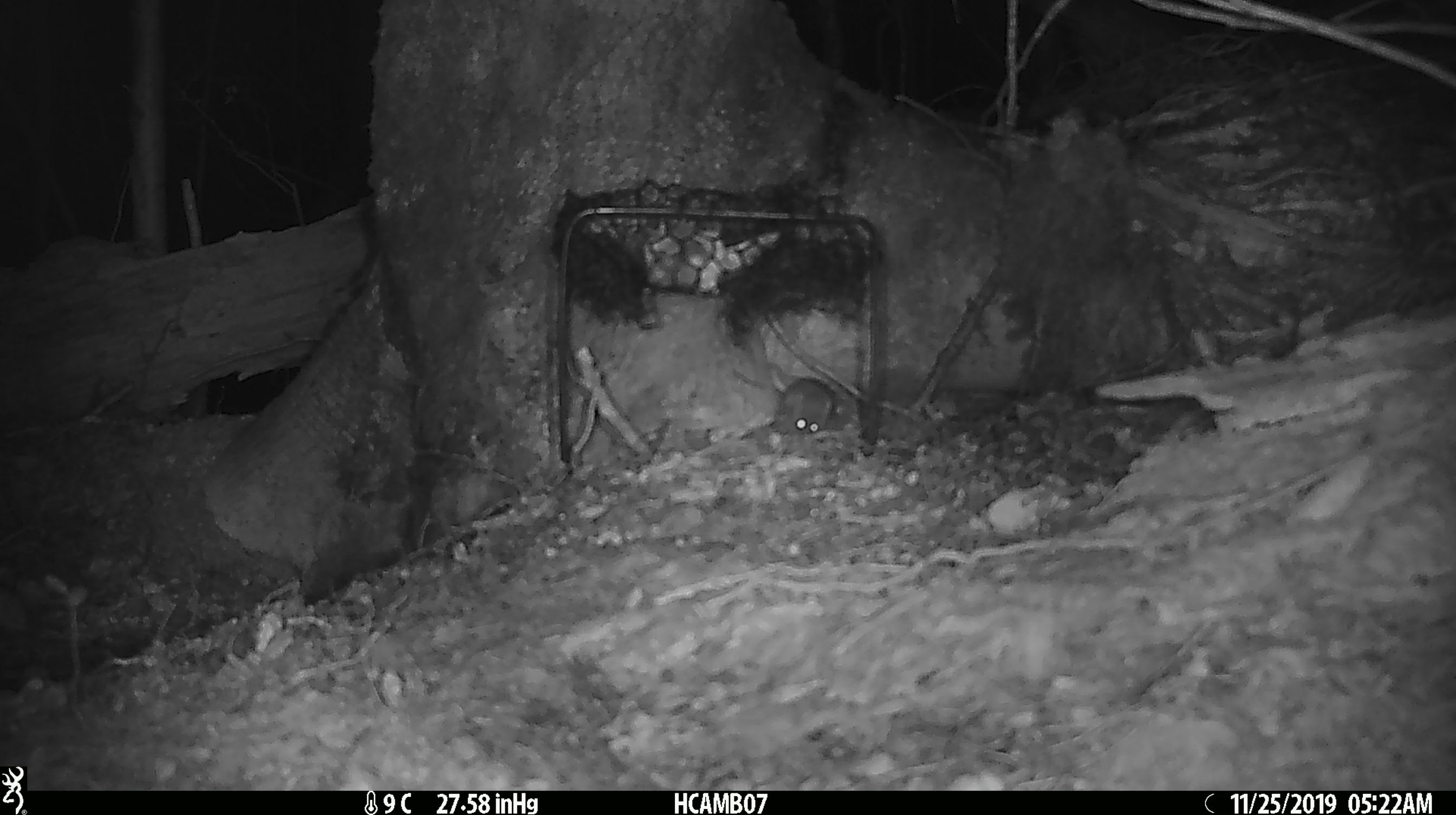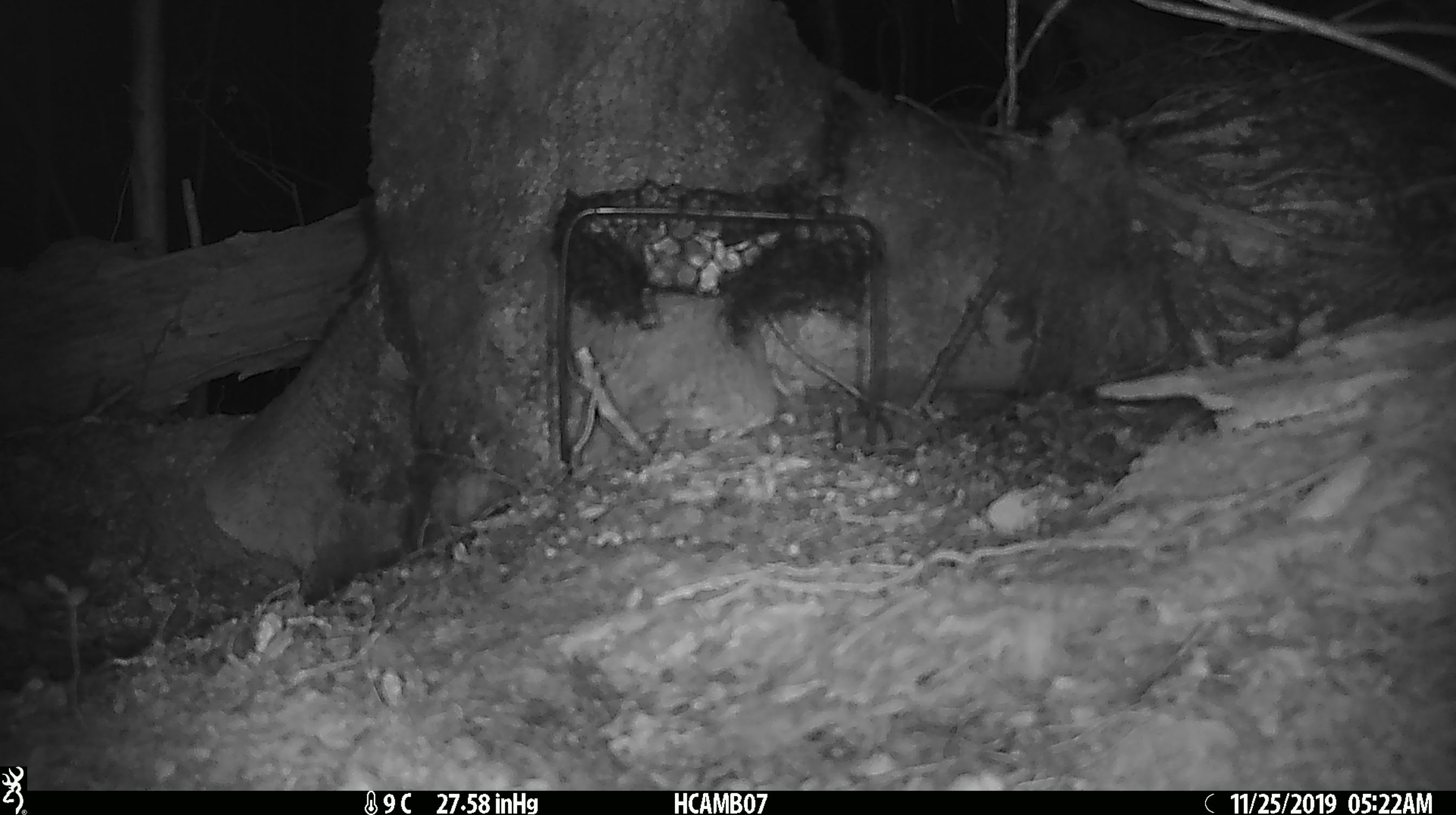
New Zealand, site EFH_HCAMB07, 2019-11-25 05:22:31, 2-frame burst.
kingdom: Animalia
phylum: Chordata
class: Mammalia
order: Rodentia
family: Muridae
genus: Mus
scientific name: Mus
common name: mouse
Mouse (Mus).